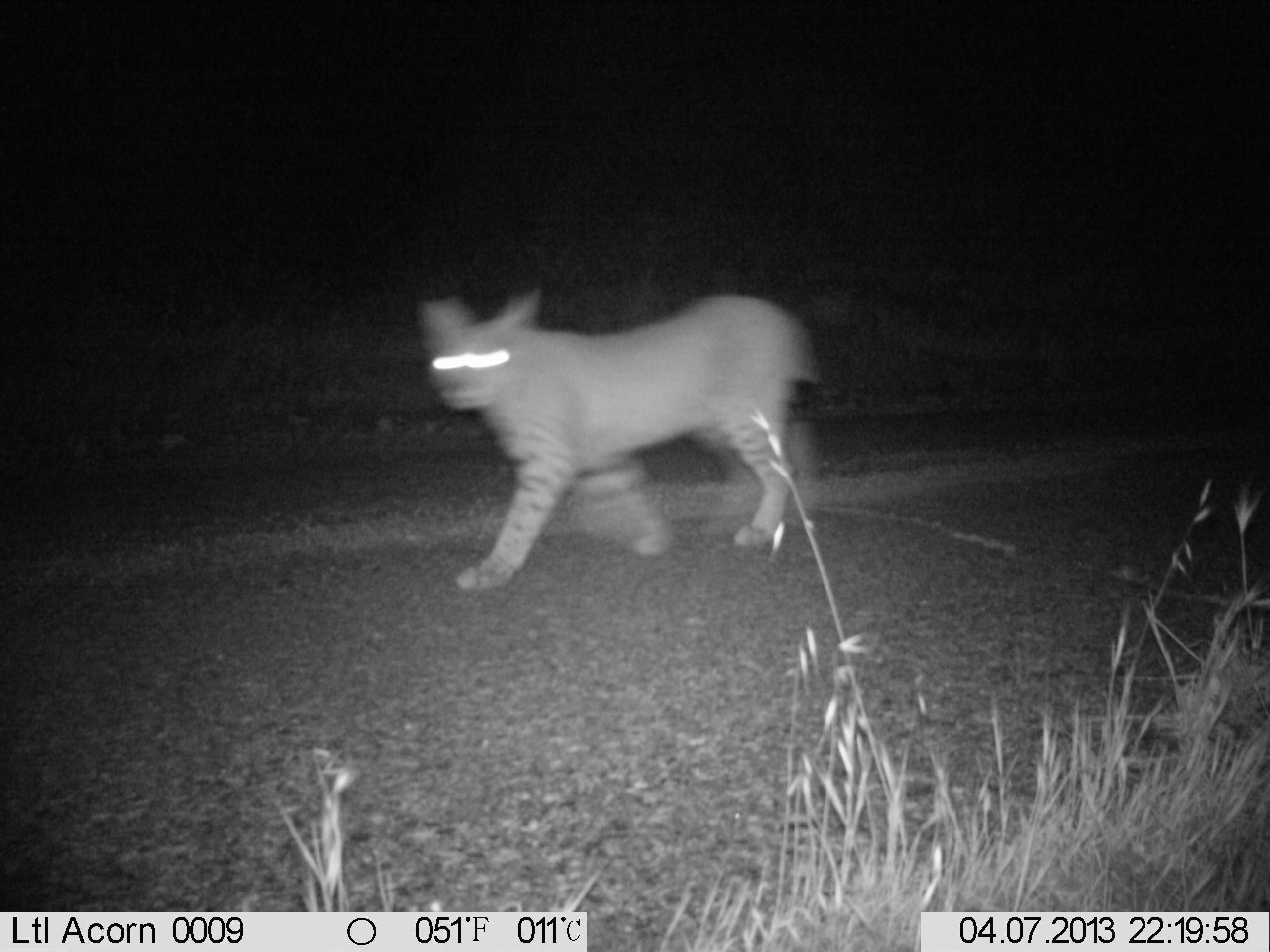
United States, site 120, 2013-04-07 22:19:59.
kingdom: Animalia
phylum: Chordata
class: Mammalia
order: Carnivora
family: Felidae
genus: Lynx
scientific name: Lynx rufus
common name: bobcat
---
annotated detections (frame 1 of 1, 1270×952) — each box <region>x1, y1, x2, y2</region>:
bobcat: <region>419, 284, 816, 597</region>